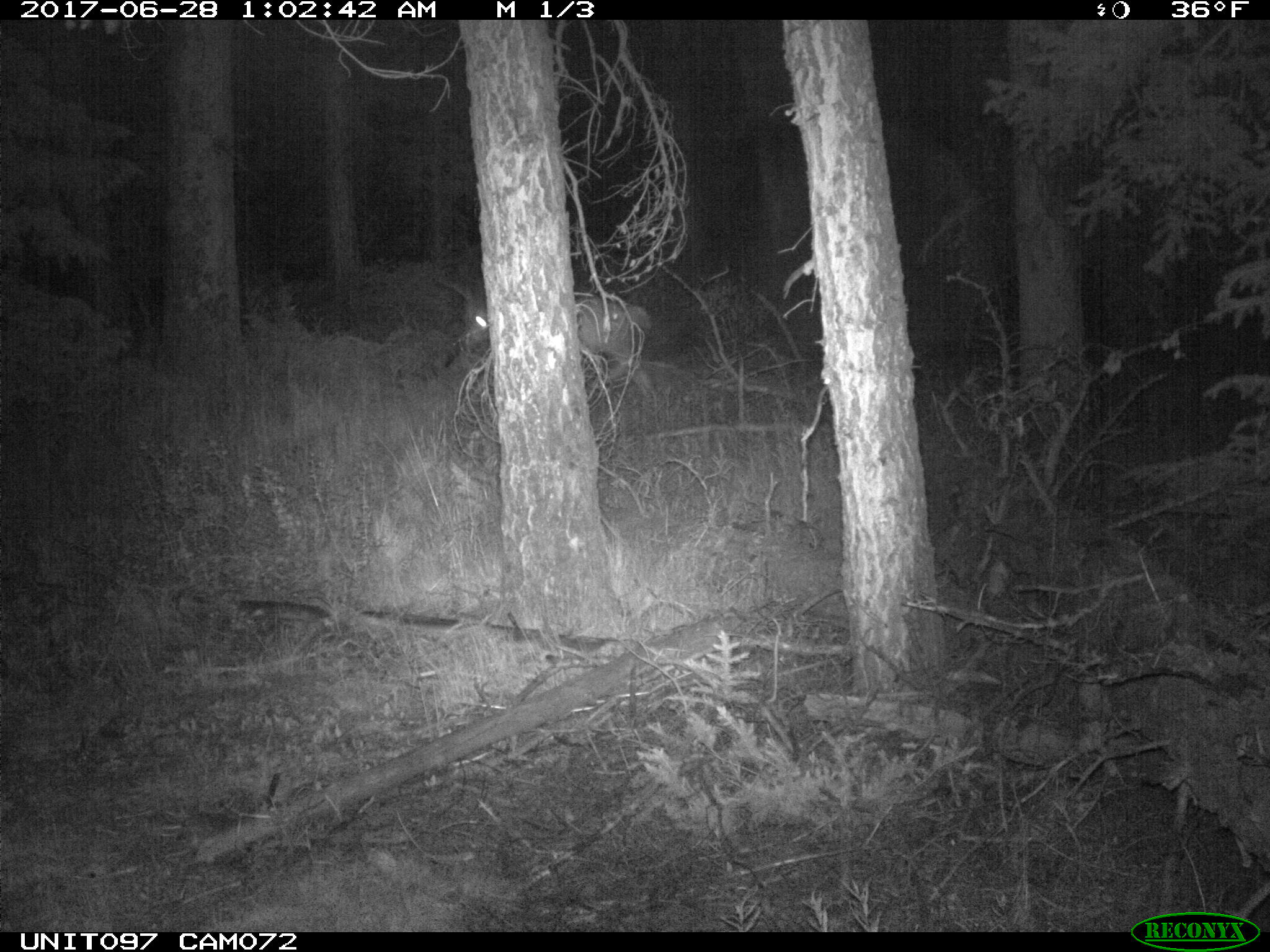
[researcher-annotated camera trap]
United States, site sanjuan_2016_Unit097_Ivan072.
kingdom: Animalia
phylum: Chordata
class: Mammalia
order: Artiodactyla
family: Cervidae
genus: Odocoileus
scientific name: Odocoileus hemionus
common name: mule deer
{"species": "Odocoileus hemionus (mule deer)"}